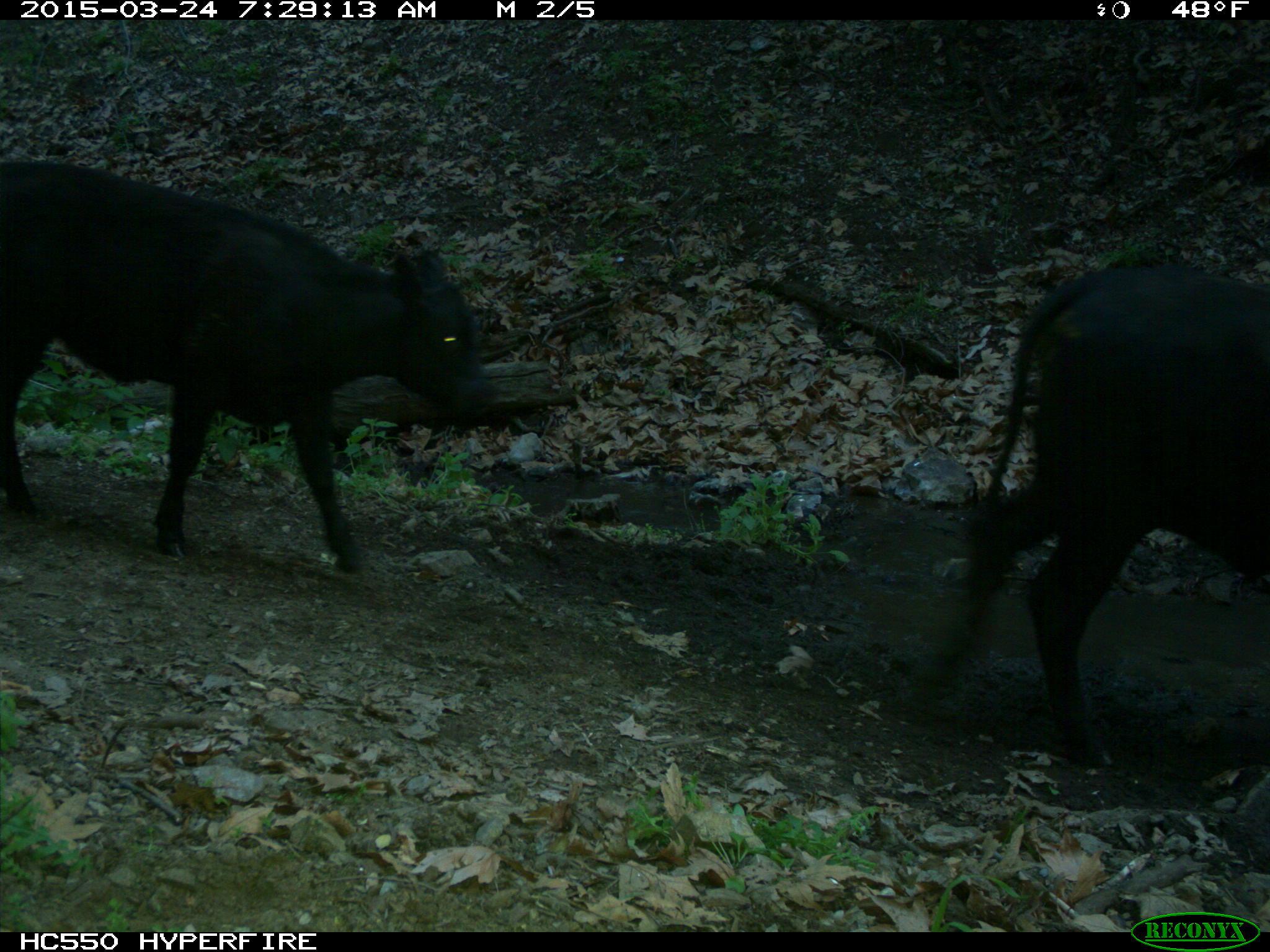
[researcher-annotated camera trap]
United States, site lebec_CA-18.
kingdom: Animalia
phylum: Chordata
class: Mammalia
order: Artiodactyla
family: Bovidae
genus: Bos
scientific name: Bos taurus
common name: domestic cow